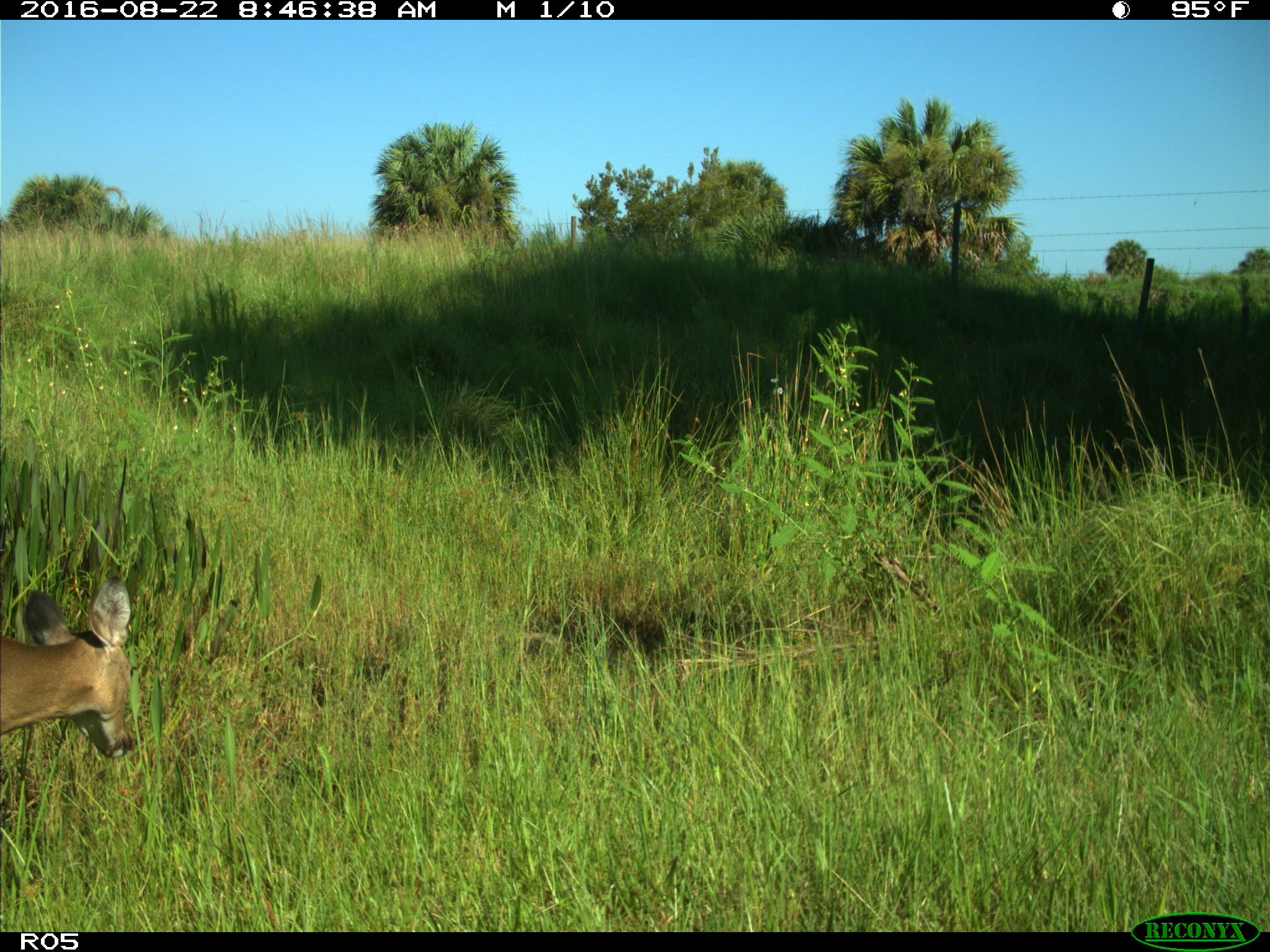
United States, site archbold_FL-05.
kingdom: Animalia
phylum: Chordata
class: Mammalia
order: Artiodactyla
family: Cervidae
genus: Odocoileus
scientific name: Odocoileus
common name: deer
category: unidentified deer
Unidentified deer (deer) (Odocoileus).